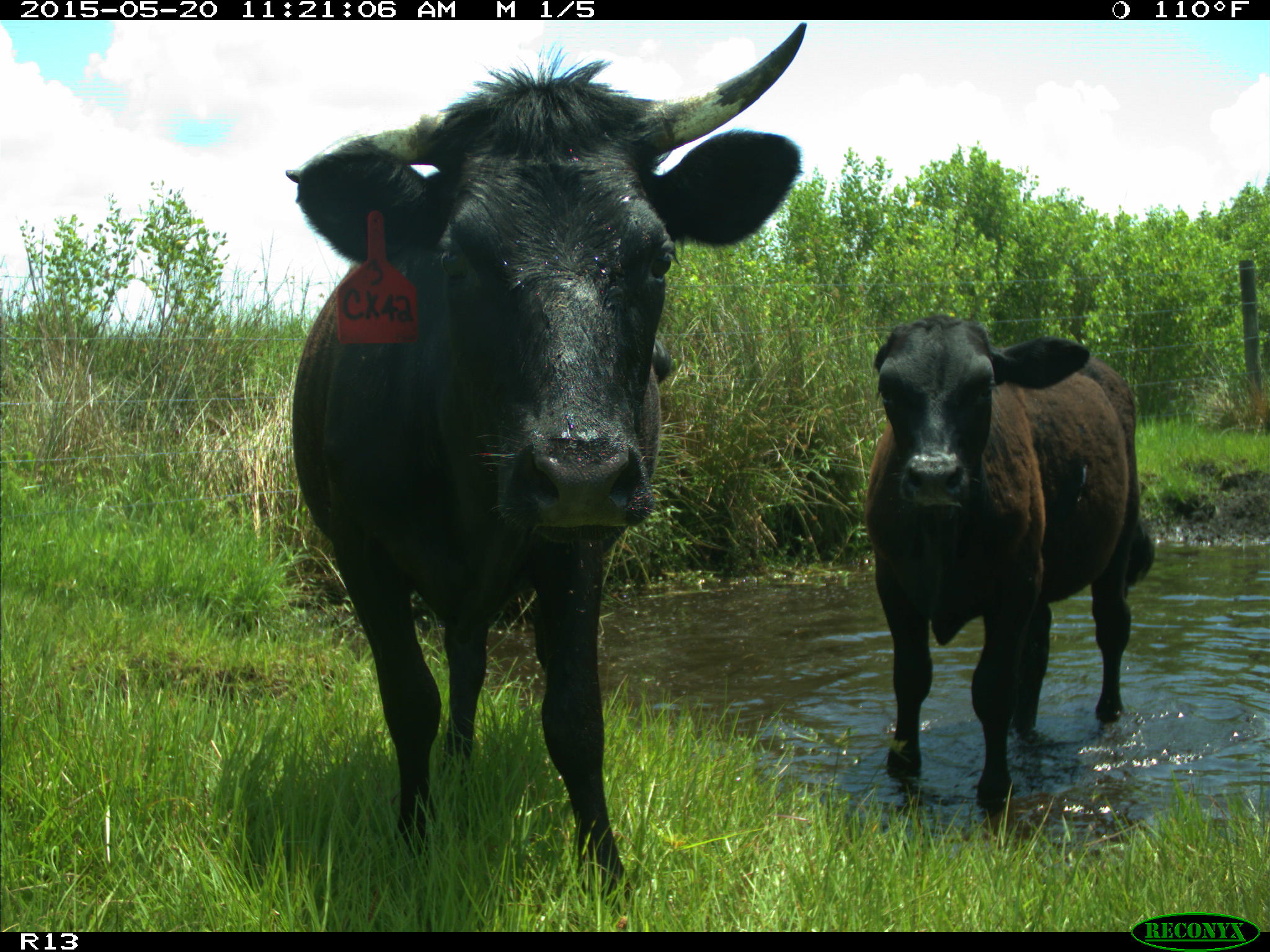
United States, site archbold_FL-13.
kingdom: Animalia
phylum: Chordata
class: Mammalia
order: Artiodactyla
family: Bovidae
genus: Bos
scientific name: Bos taurus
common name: domestic cow